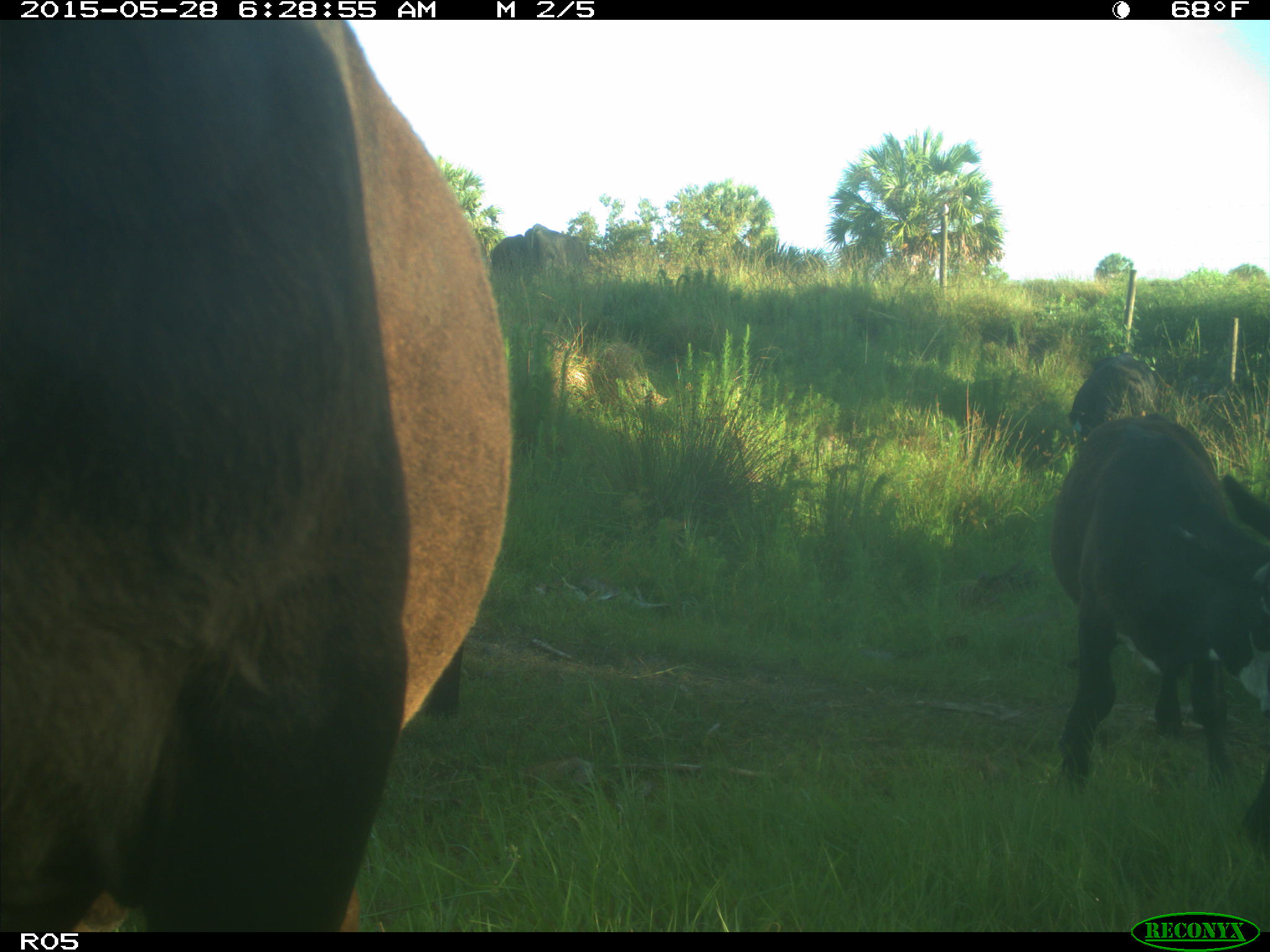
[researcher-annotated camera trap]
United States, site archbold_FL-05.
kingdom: Animalia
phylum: Chordata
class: Mammalia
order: Artiodactyla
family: Bovidae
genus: Bos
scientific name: Bos taurus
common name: domestic cow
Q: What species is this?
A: Bos taurus (domestic cow).